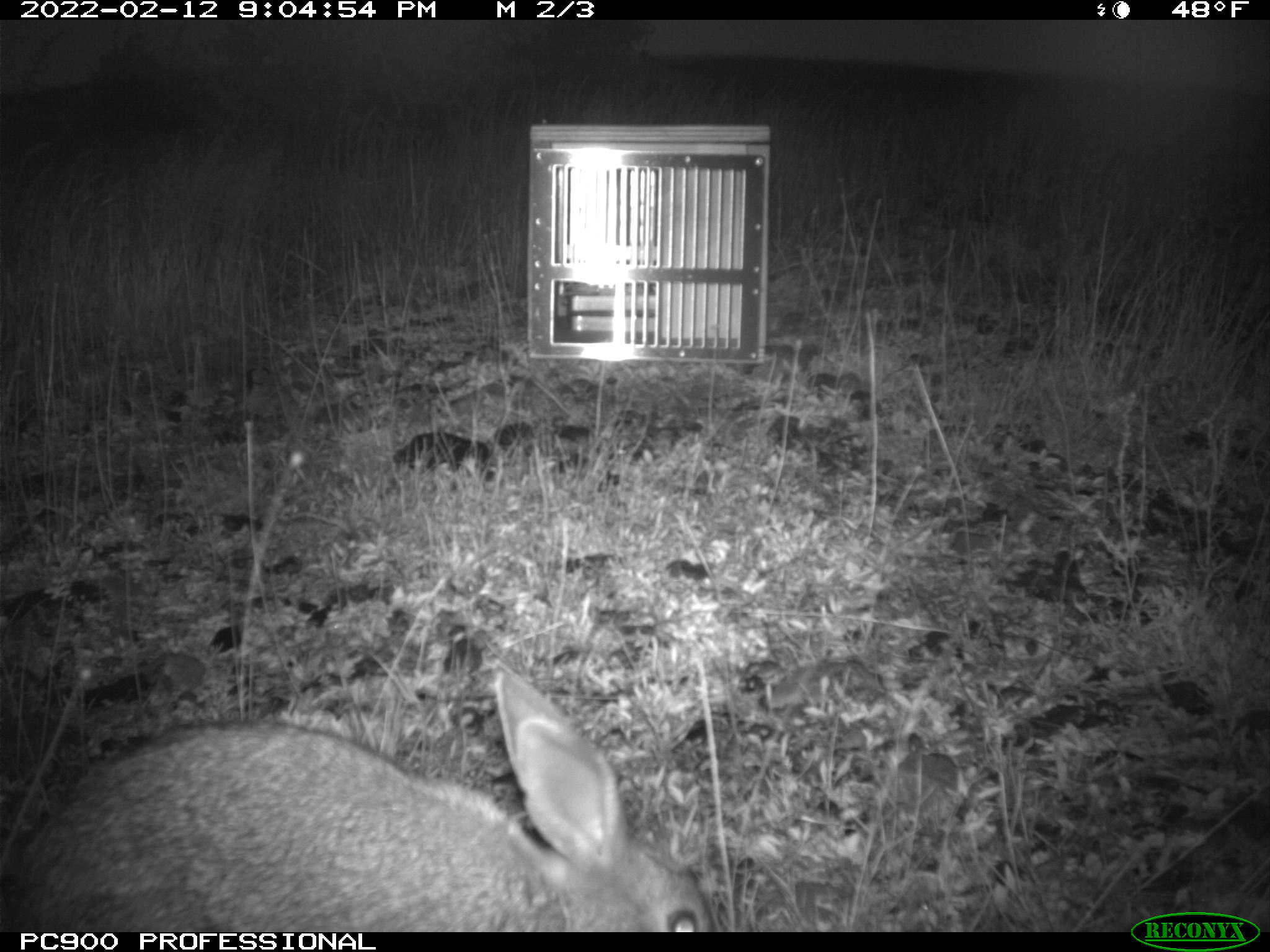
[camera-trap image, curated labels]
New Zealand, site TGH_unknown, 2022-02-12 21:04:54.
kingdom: Animalia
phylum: Chordata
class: Mammalia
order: Lagomorpha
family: Leporidae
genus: Oryctolagus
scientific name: Oryctolagus cuniculus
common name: european rabbit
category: rabbit